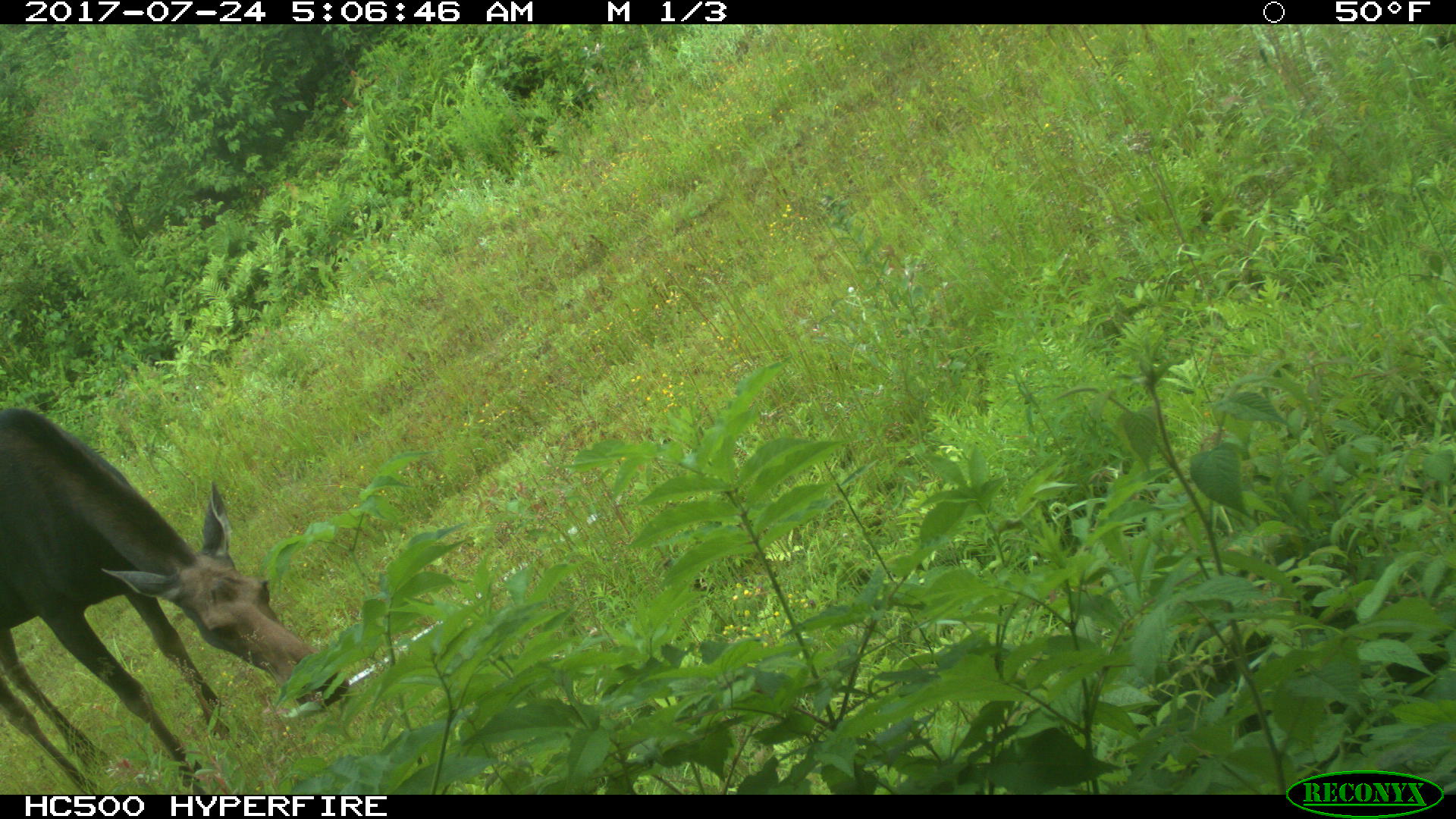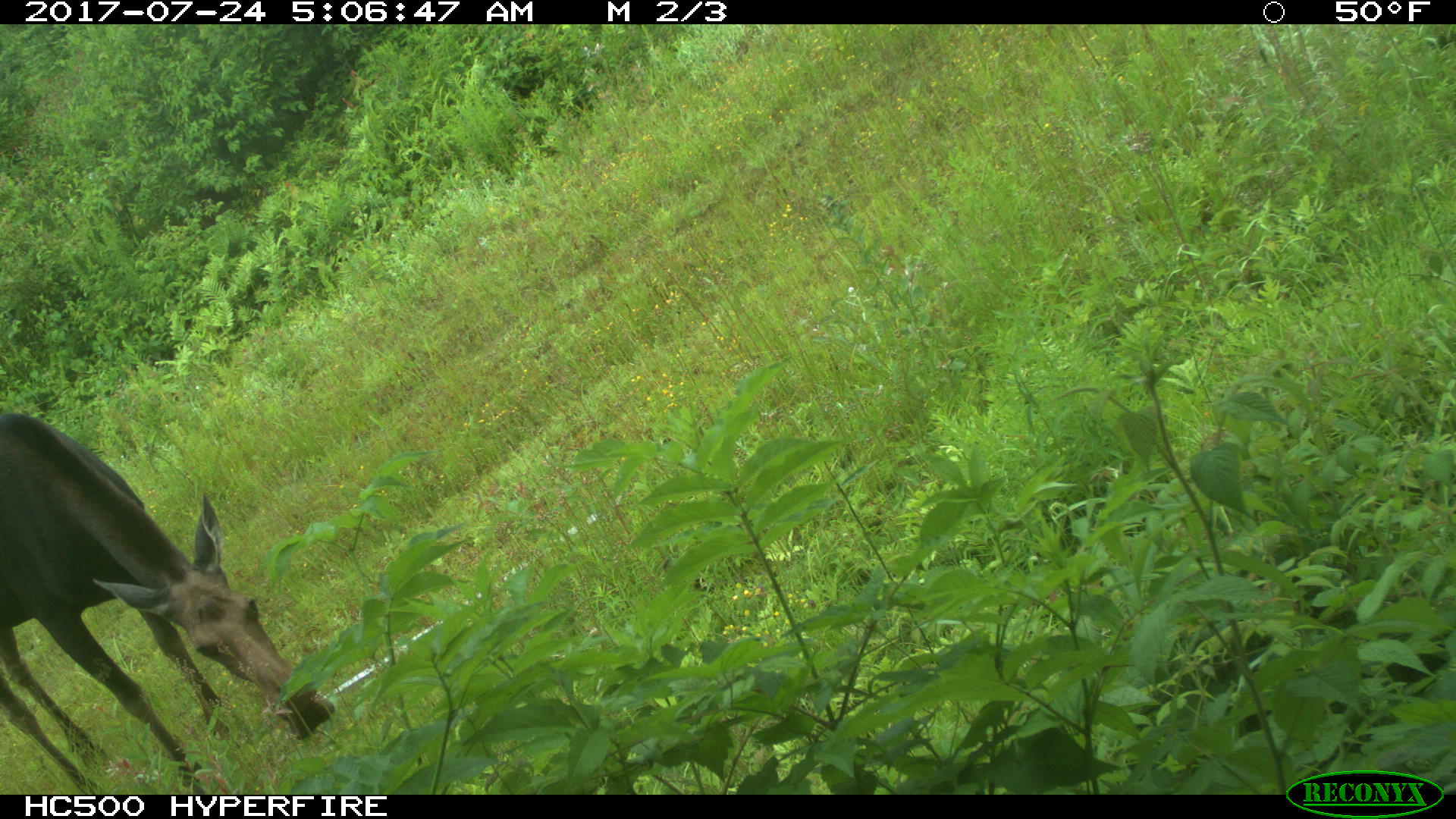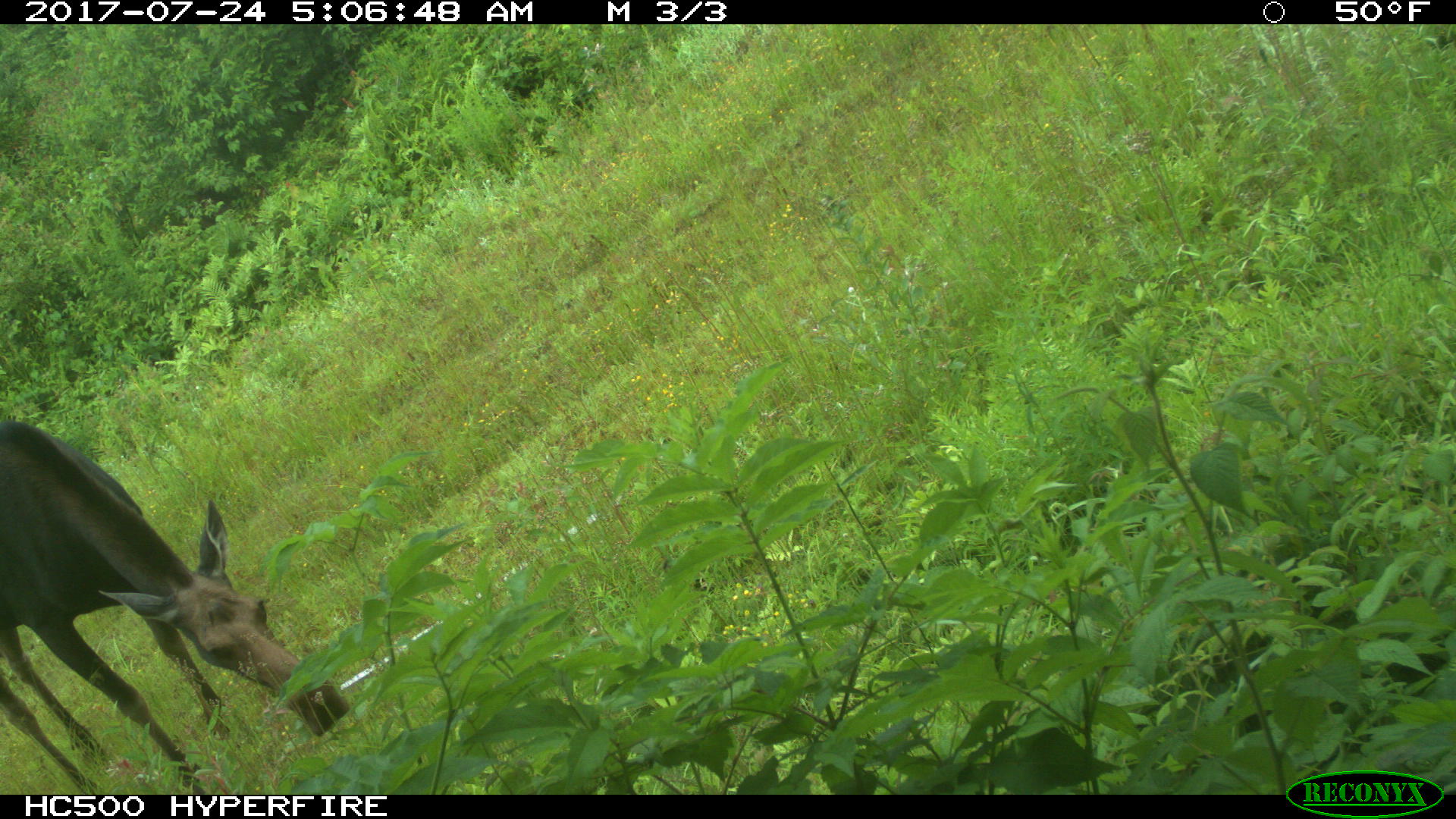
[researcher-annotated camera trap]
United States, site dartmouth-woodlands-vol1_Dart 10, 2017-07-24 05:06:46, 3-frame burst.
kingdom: Animalia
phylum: Chordata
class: Mammalia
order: Artiodactyla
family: Cervidae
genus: Alces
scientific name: Alces alces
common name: moose